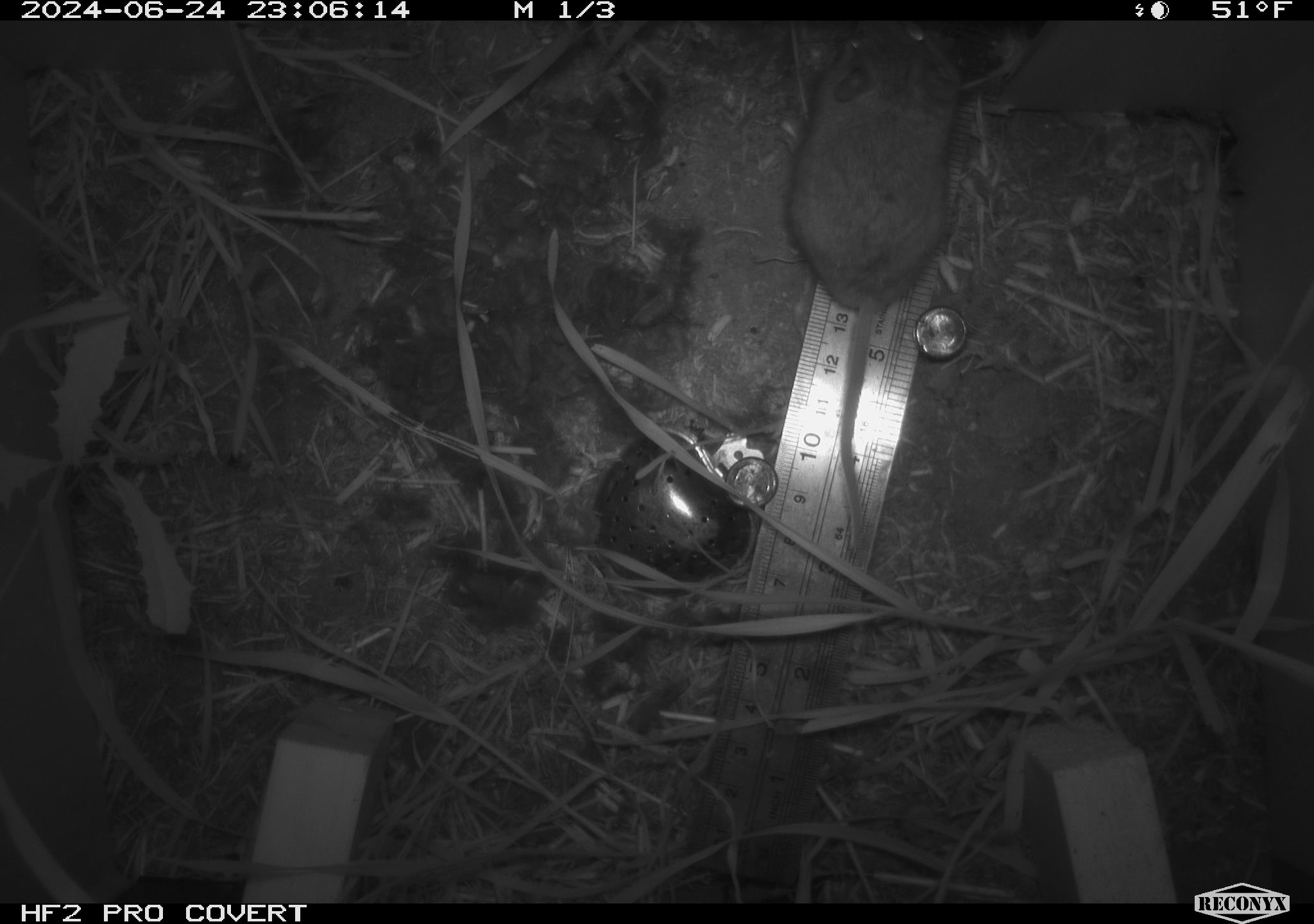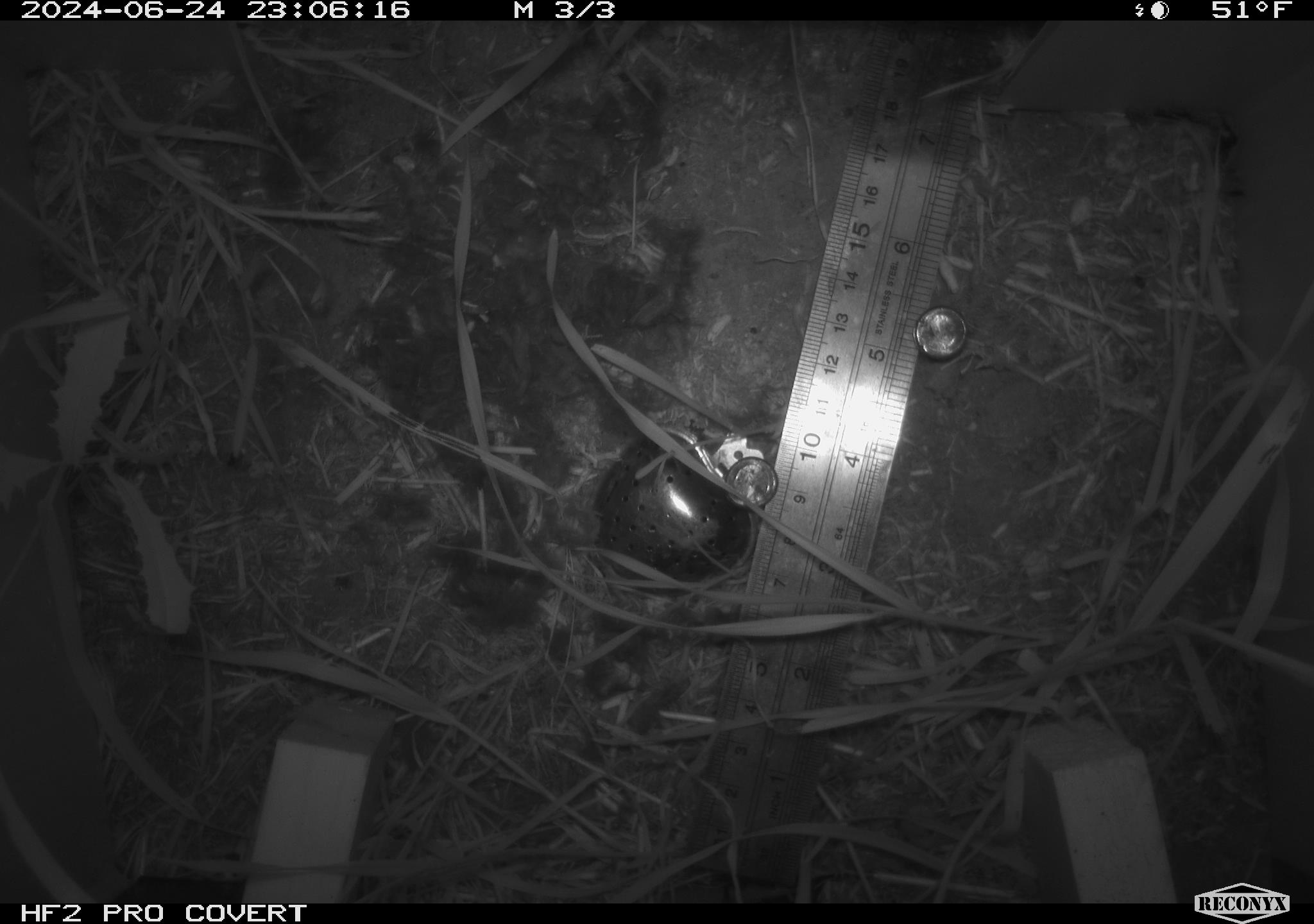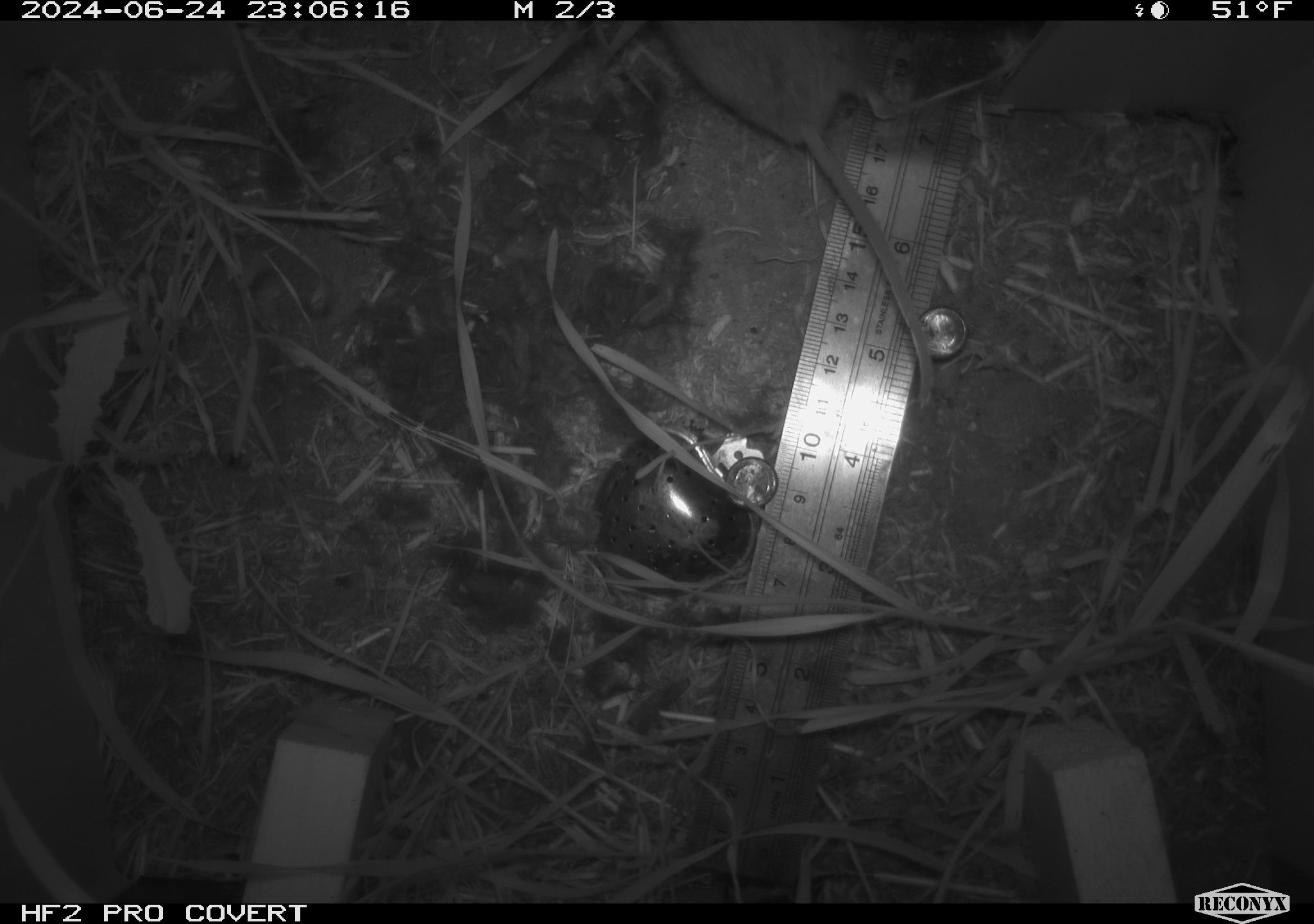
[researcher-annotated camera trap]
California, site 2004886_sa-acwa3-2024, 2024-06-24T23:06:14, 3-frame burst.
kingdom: Animalia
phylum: Chordata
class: Mammalia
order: Rodentia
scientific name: Rodentia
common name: mouse species